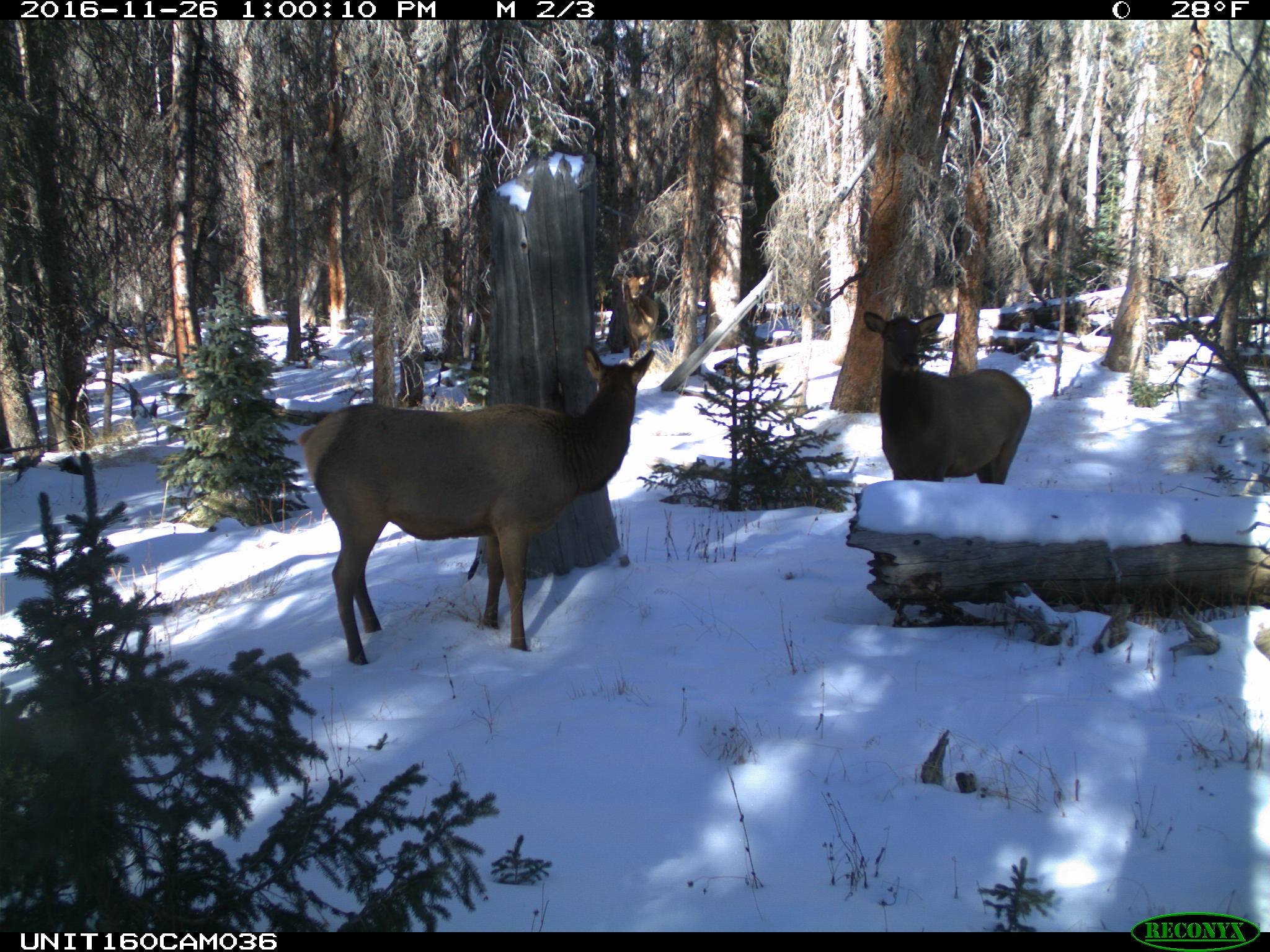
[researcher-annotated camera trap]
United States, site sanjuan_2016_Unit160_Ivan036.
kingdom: Animalia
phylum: Chordata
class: Mammalia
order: Artiodactyla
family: Cervidae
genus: Cervus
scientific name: Cervus elaphus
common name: red deer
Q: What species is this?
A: Cervus elaphus (red deer).